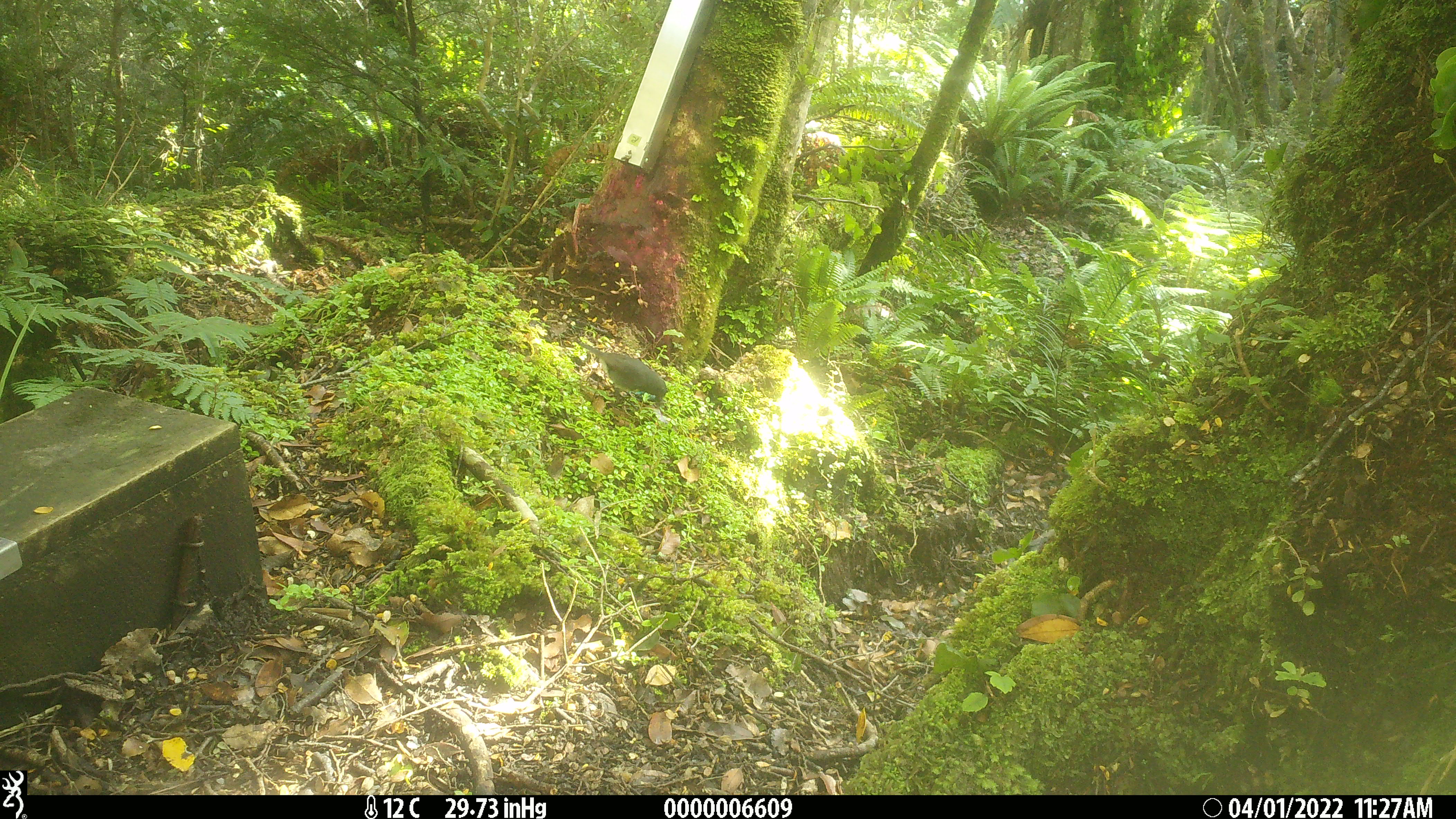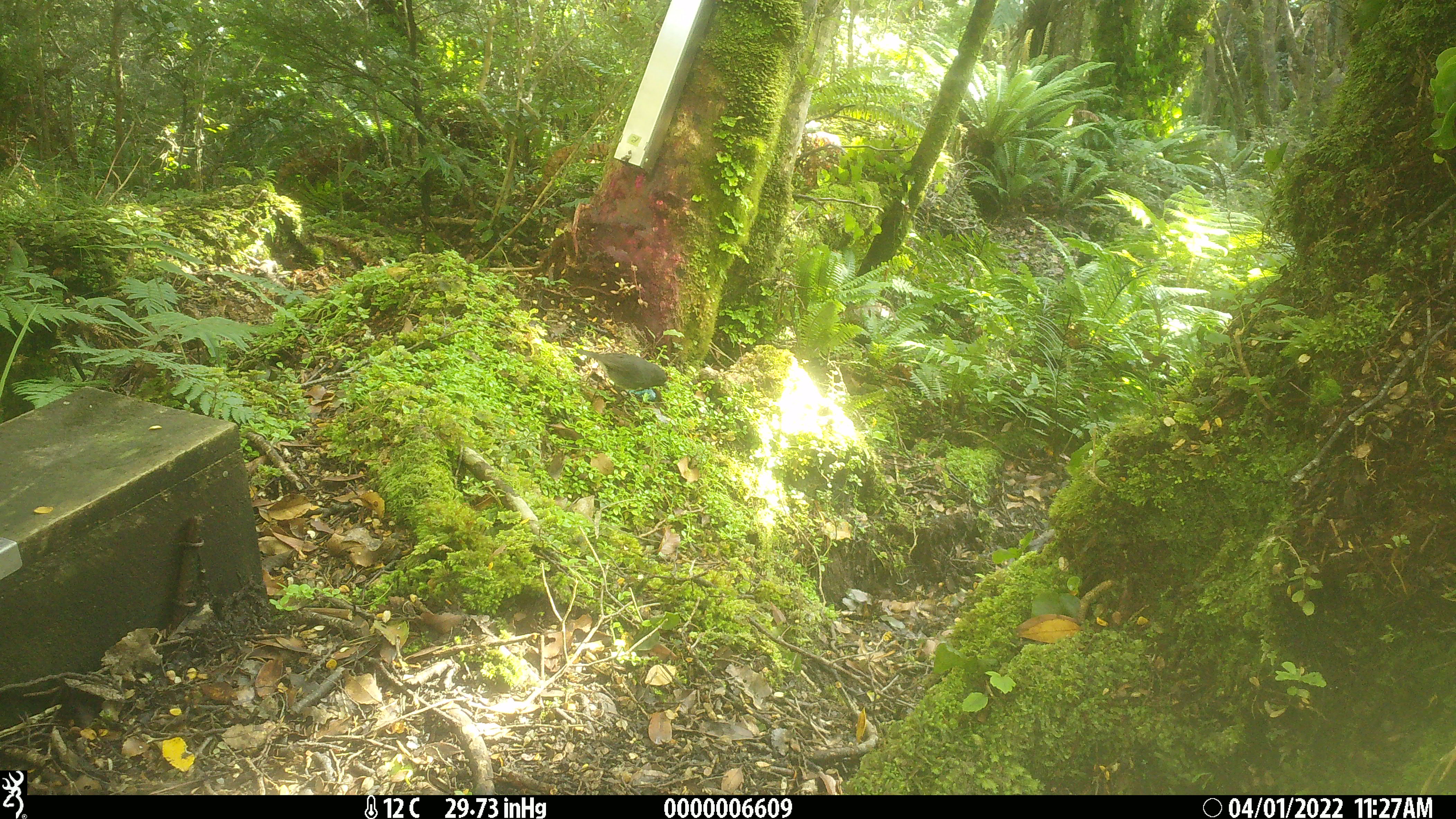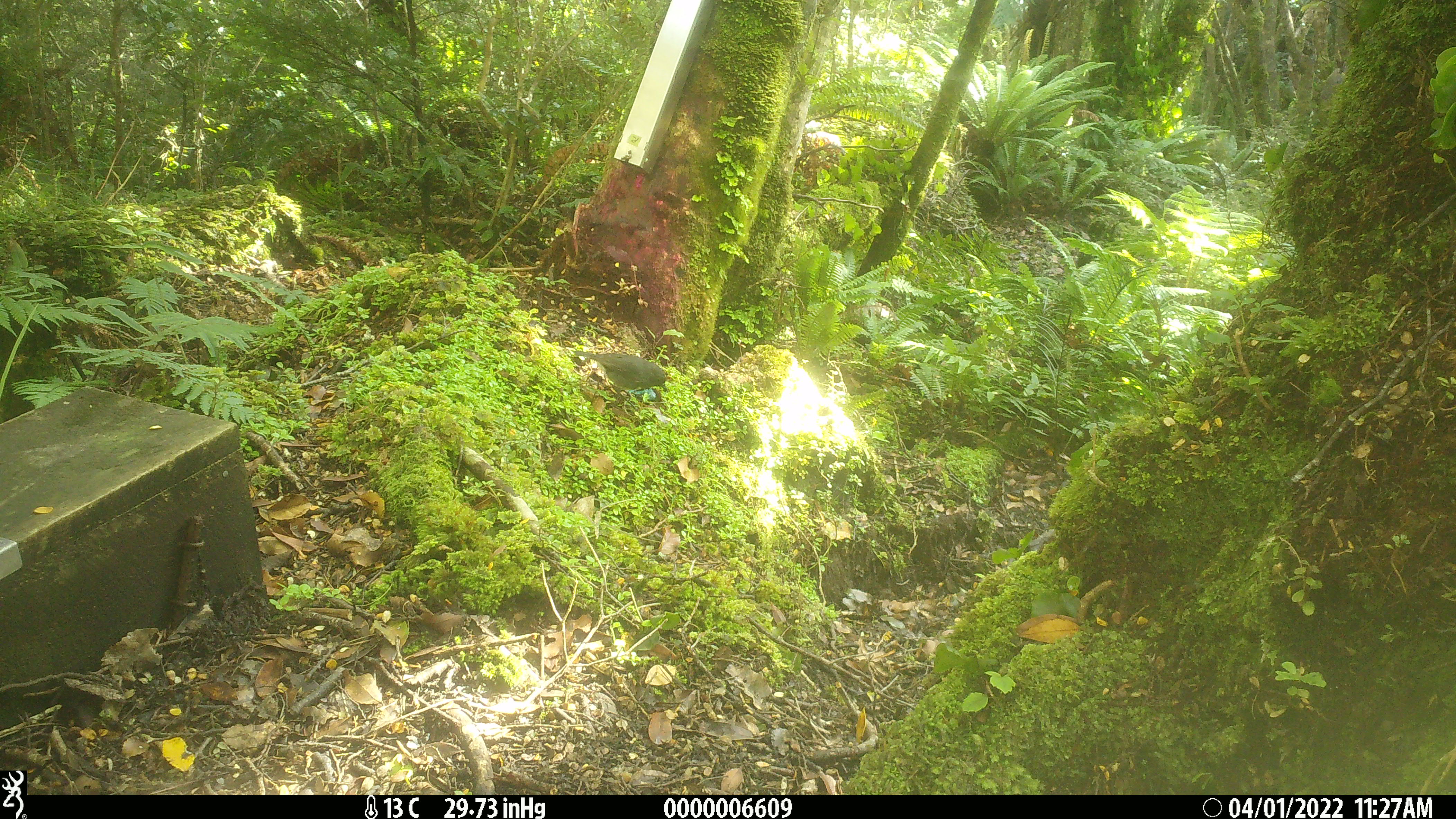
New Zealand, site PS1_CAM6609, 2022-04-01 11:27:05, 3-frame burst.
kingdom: Animalia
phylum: Chordata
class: Aves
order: Passeriformes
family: Petroicidae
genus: Petroica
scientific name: Petroica australis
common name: new zealand robin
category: robin